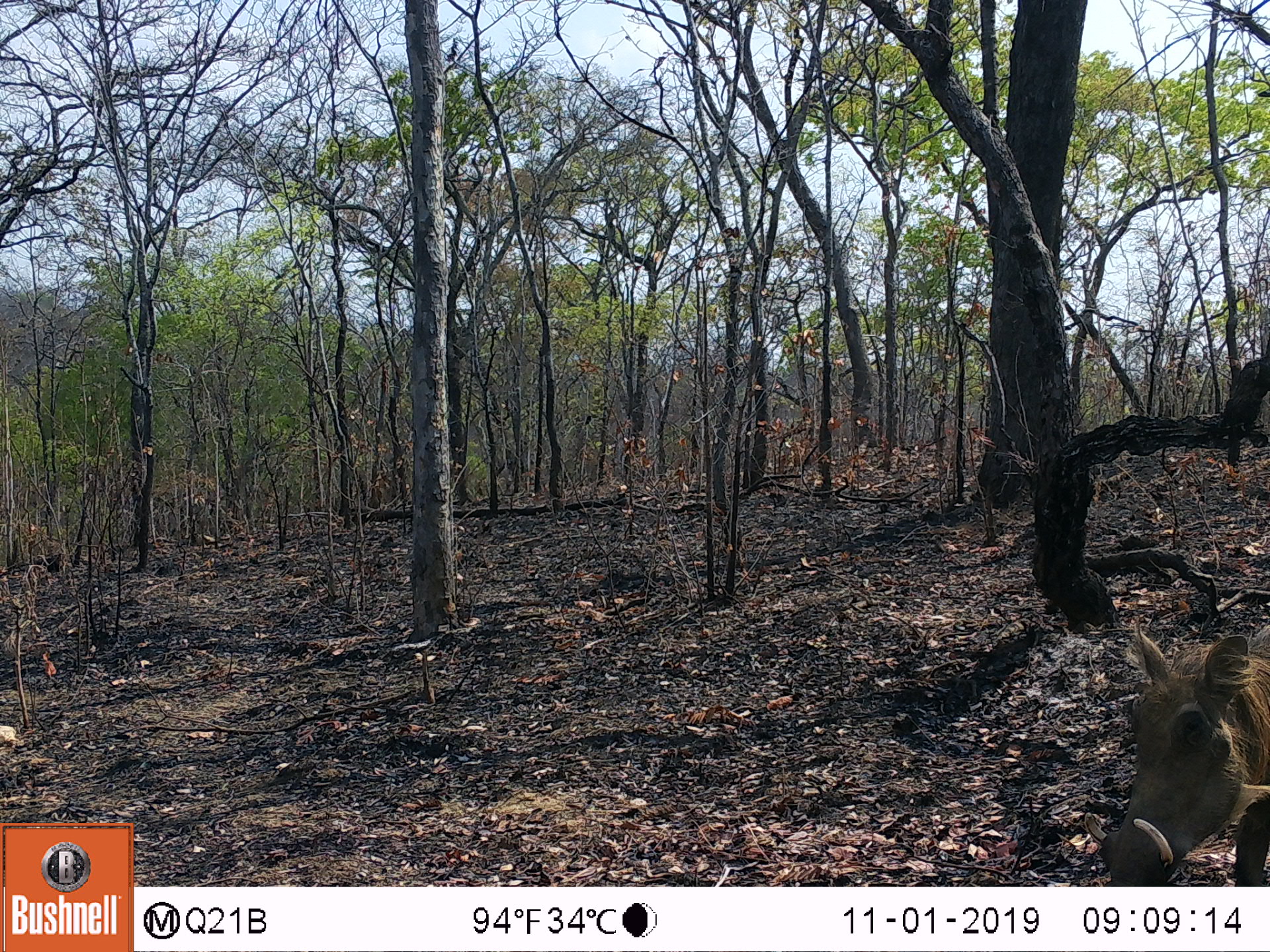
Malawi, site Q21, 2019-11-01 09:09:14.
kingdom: Animalia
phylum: Chordata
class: Mammalia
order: Artiodactyla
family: Suidae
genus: Phacochoerus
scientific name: Phacochoerus africanus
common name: common warthog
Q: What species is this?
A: Common warthog (Phacochoerus africanus).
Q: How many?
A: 1.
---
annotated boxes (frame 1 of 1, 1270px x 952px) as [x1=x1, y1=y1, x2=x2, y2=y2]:
common warthog: [x1=1079, y1=627, x2=1262, y2=883]